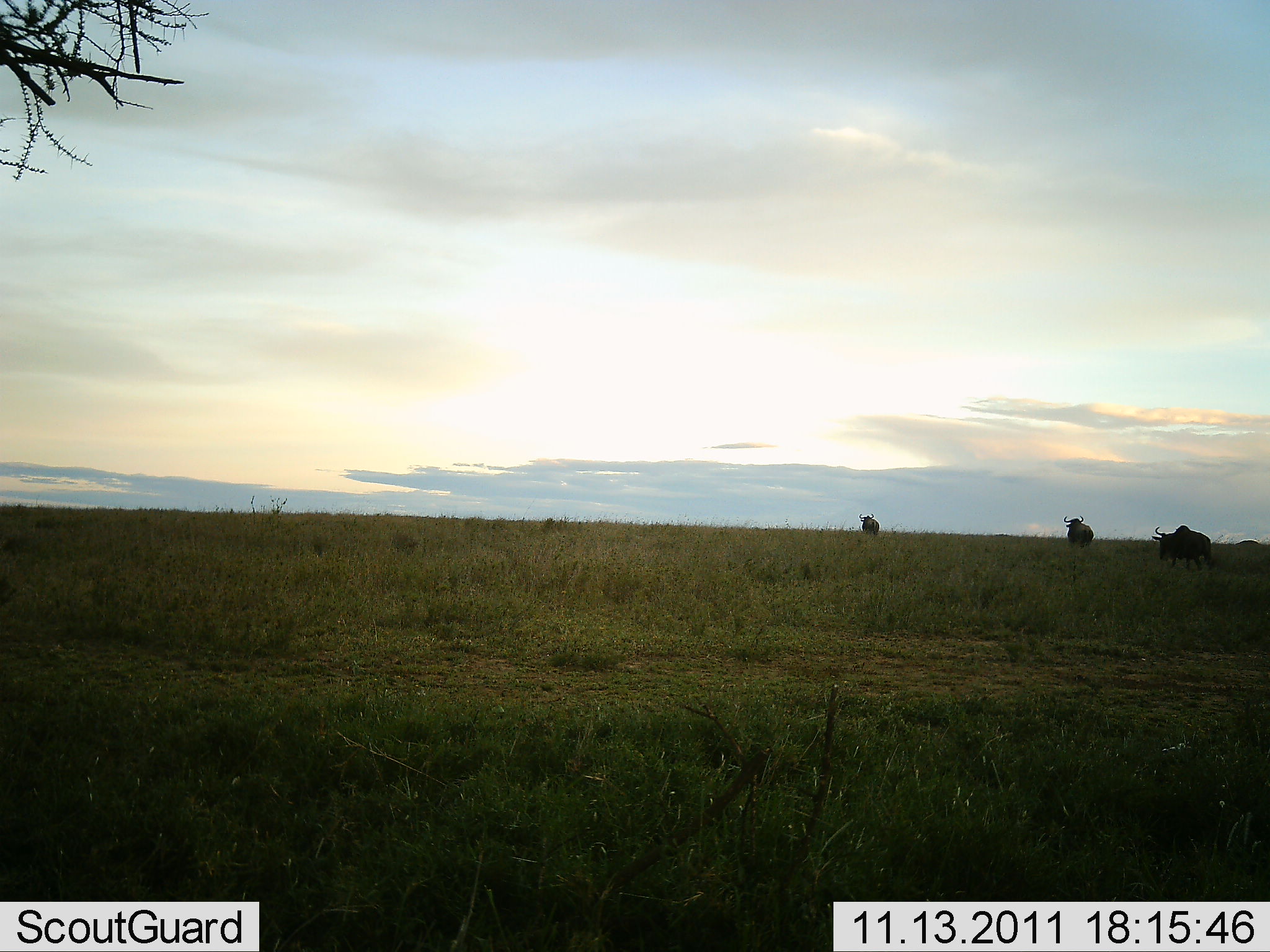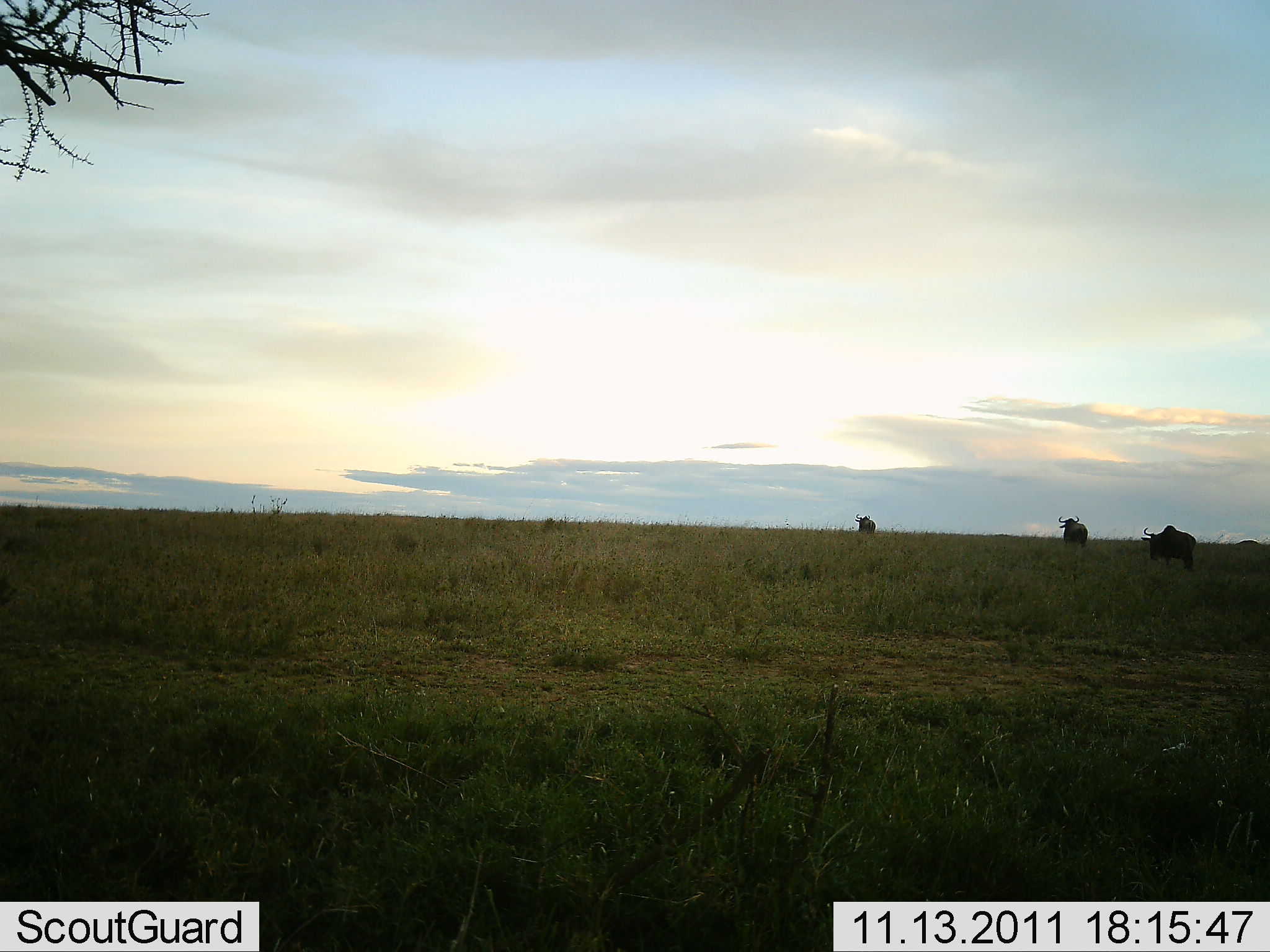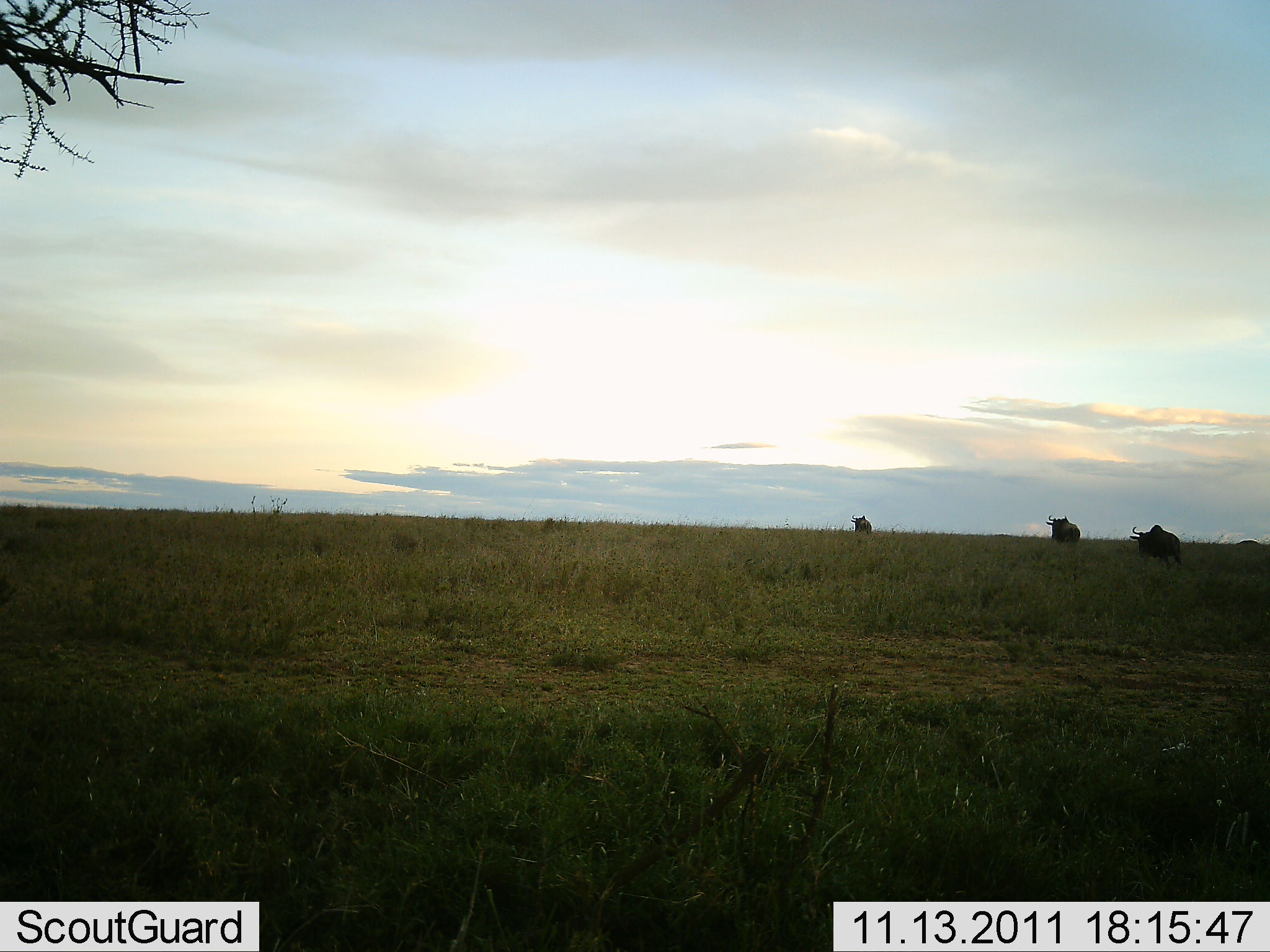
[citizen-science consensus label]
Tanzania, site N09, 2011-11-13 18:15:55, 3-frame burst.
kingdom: Animalia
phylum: Chordata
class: Mammalia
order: Artiodactyla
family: Bovidae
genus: Connochaetes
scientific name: Connochaetes taurinus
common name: blue wildebeest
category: wildebeest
Wildebeest (blue wildebeest) (Connochaetes taurinus), count 3. Behavior (volunteer vote fractions): standing 17%, resting 0%, moving 83%, interacting 0%. Young present (vote fraction): 0%. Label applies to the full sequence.